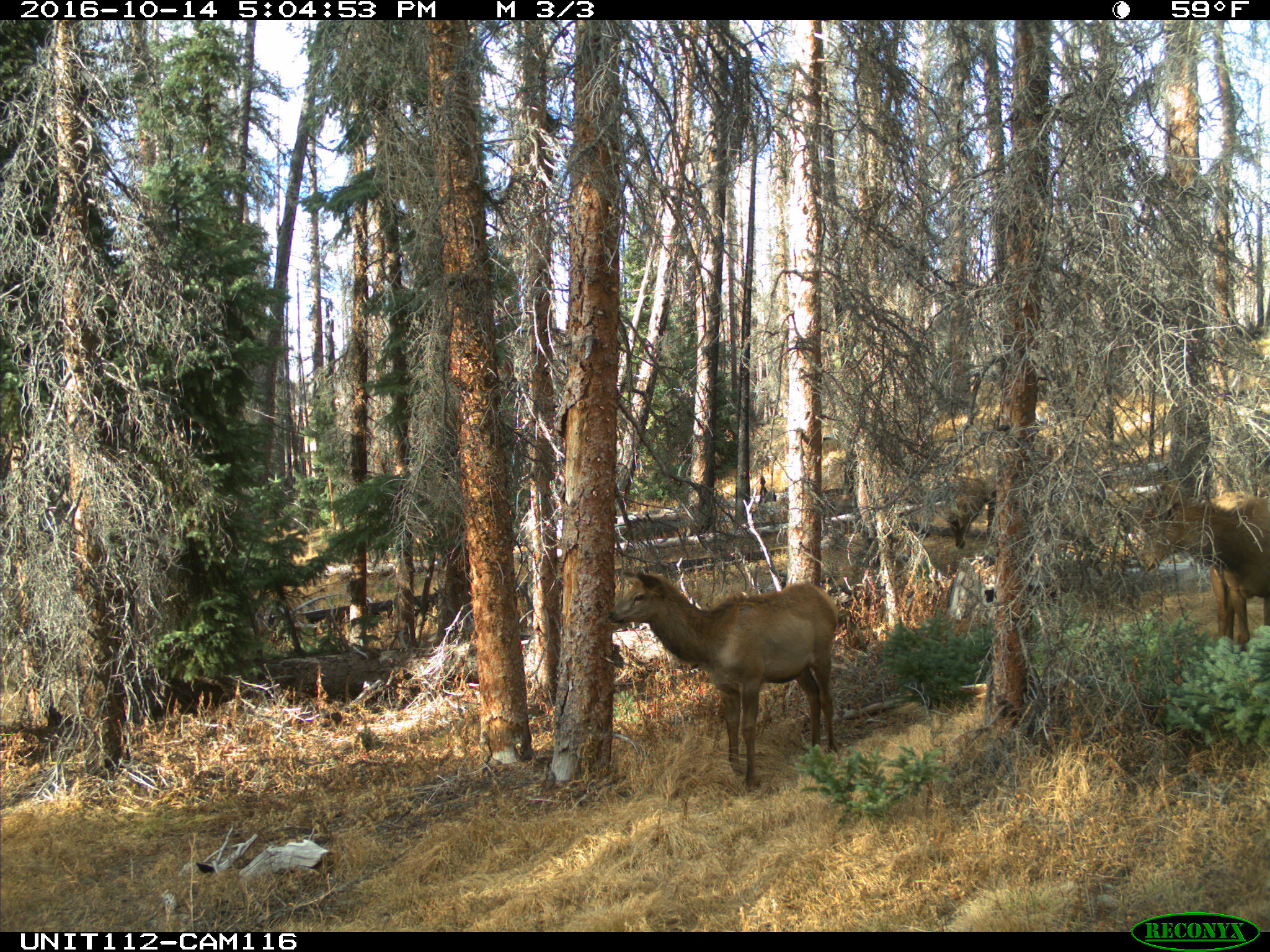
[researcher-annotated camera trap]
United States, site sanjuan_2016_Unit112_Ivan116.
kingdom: Animalia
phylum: Chordata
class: Mammalia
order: Artiodactyla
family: Cervidae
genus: Cervus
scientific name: Cervus elaphus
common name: red deer